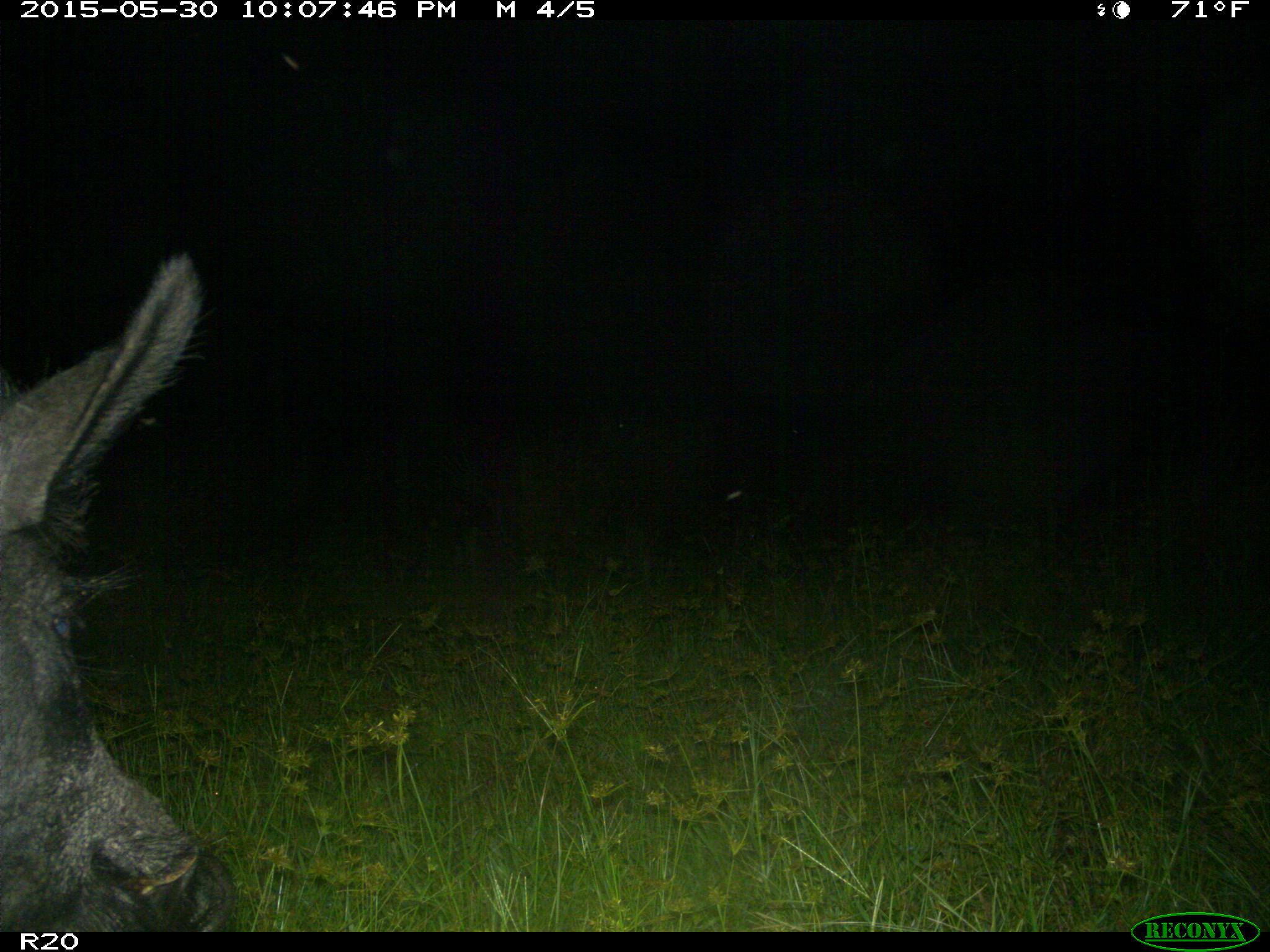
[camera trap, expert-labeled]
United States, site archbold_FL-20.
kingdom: Animalia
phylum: Chordata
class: Mammalia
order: Artiodactyla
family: Suidae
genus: Sus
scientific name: Sus scrofa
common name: wild boar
Sus scrofa (wild boar).